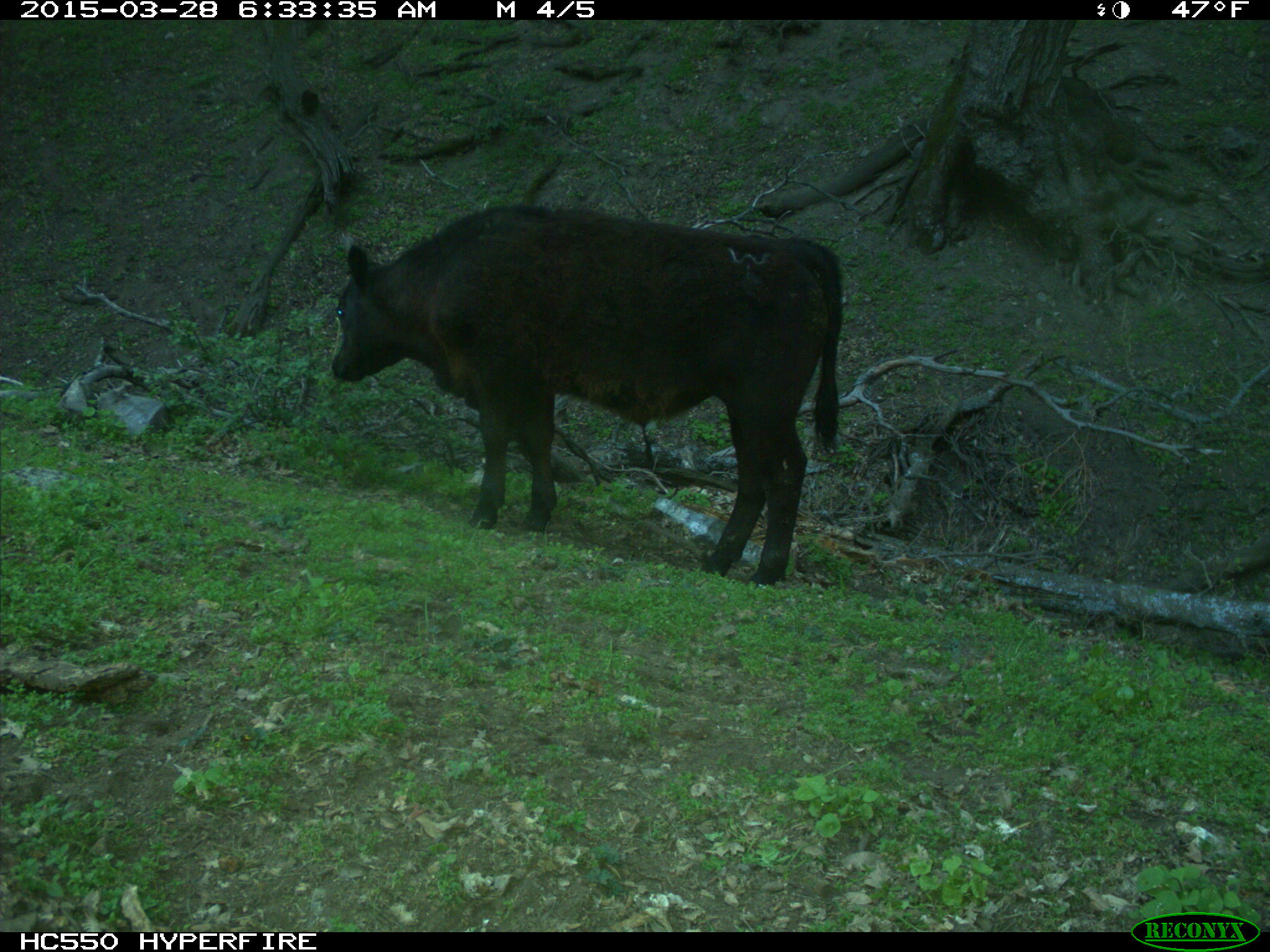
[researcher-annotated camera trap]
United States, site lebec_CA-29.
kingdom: Animalia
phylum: Chordata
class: Mammalia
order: Artiodactyla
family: Bovidae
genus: Bos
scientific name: Bos taurus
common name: domestic cow